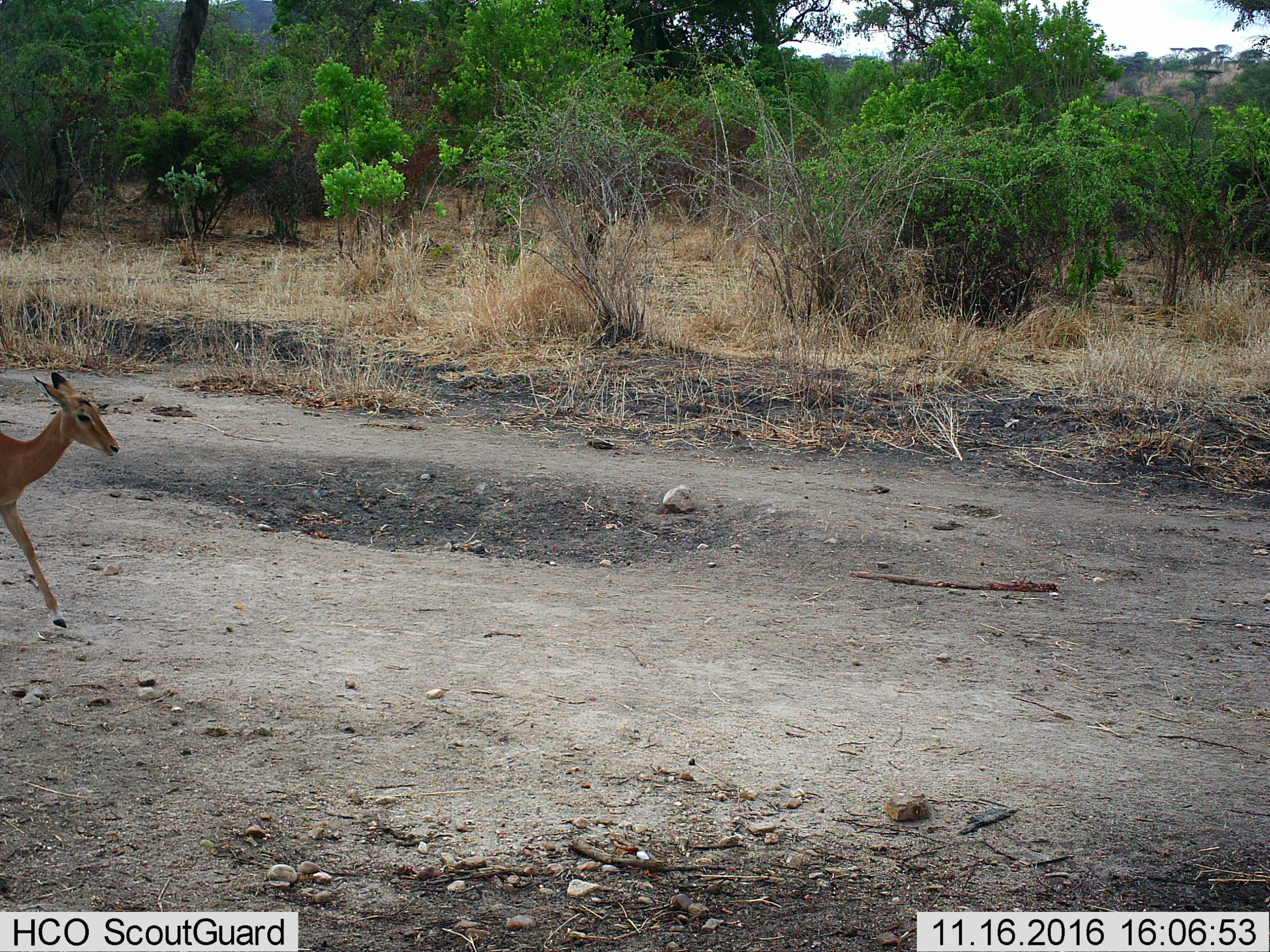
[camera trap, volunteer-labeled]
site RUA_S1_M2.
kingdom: Animalia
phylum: Chordata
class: Mammalia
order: Artiodactyla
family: Bovidae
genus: Aepyceros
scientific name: Aepyceros melampus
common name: impala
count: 1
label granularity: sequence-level